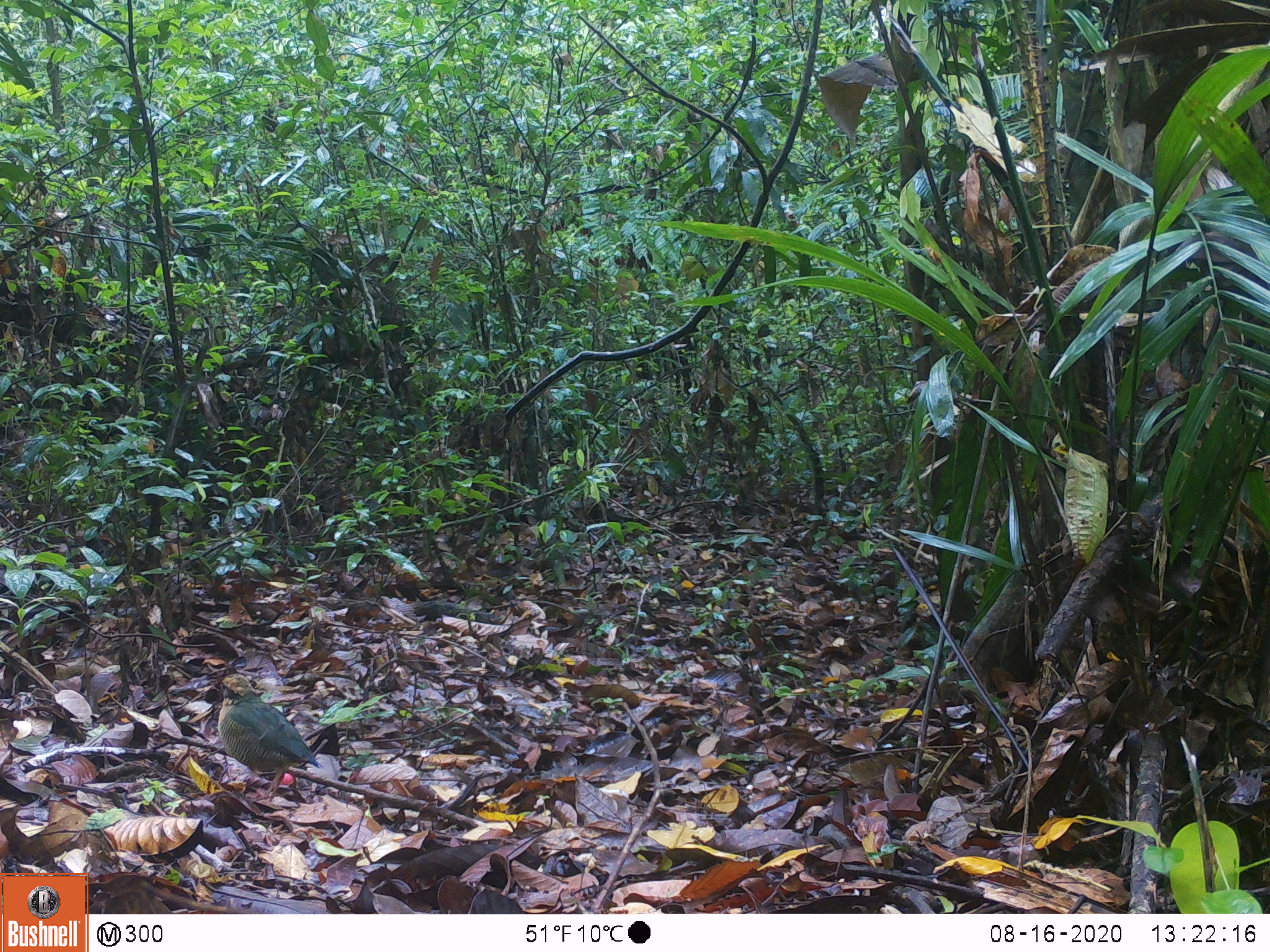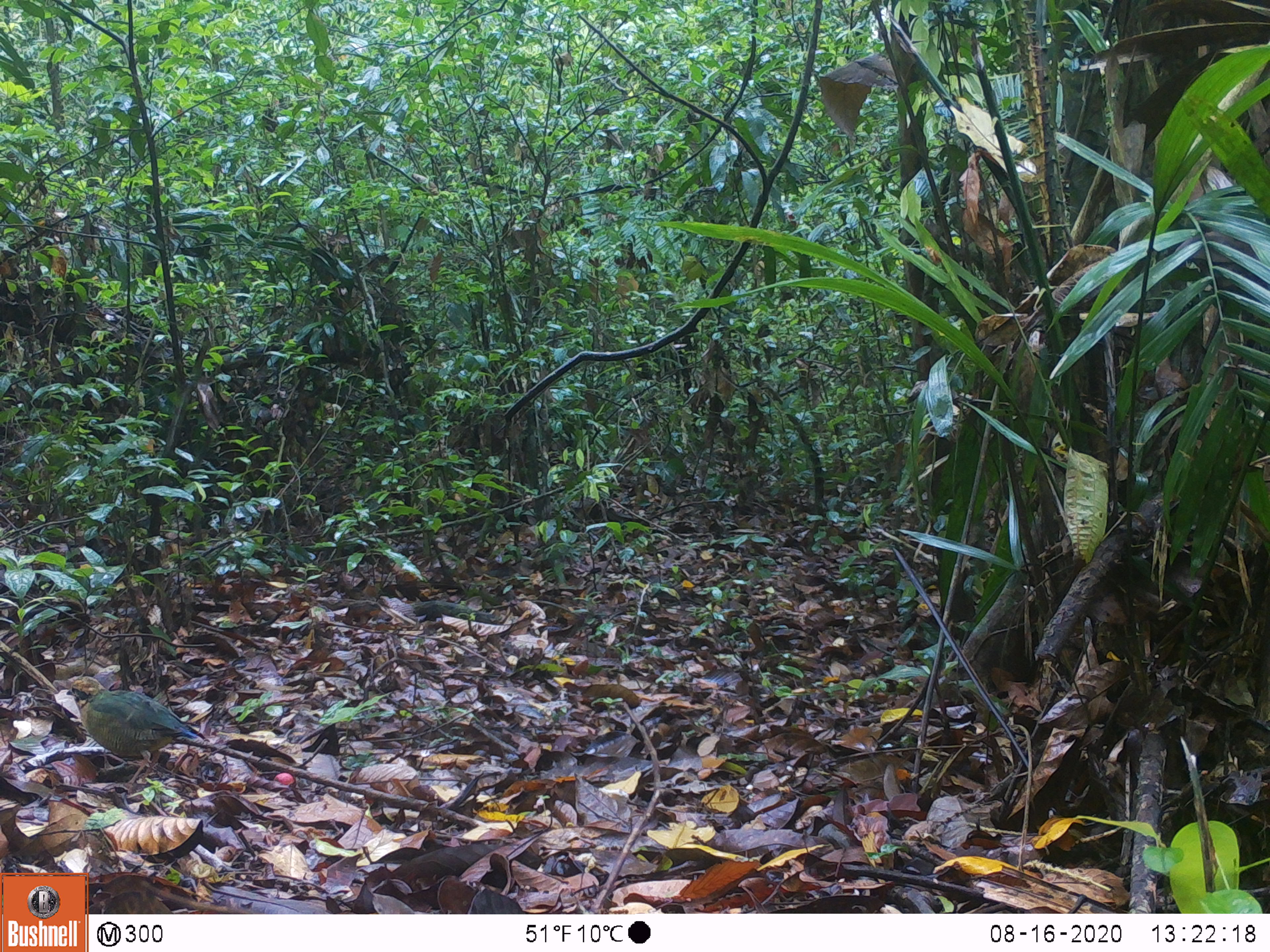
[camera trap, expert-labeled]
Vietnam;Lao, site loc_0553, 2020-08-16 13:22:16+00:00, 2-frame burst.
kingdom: Animalia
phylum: Chordata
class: Aves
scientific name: Aves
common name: bird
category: unidentified bird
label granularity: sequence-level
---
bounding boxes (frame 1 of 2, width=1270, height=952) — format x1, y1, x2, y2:
unidentified bird: 211, 673, 322, 802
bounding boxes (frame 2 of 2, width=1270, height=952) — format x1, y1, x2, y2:
unidentified bird: 66, 675, 198, 784